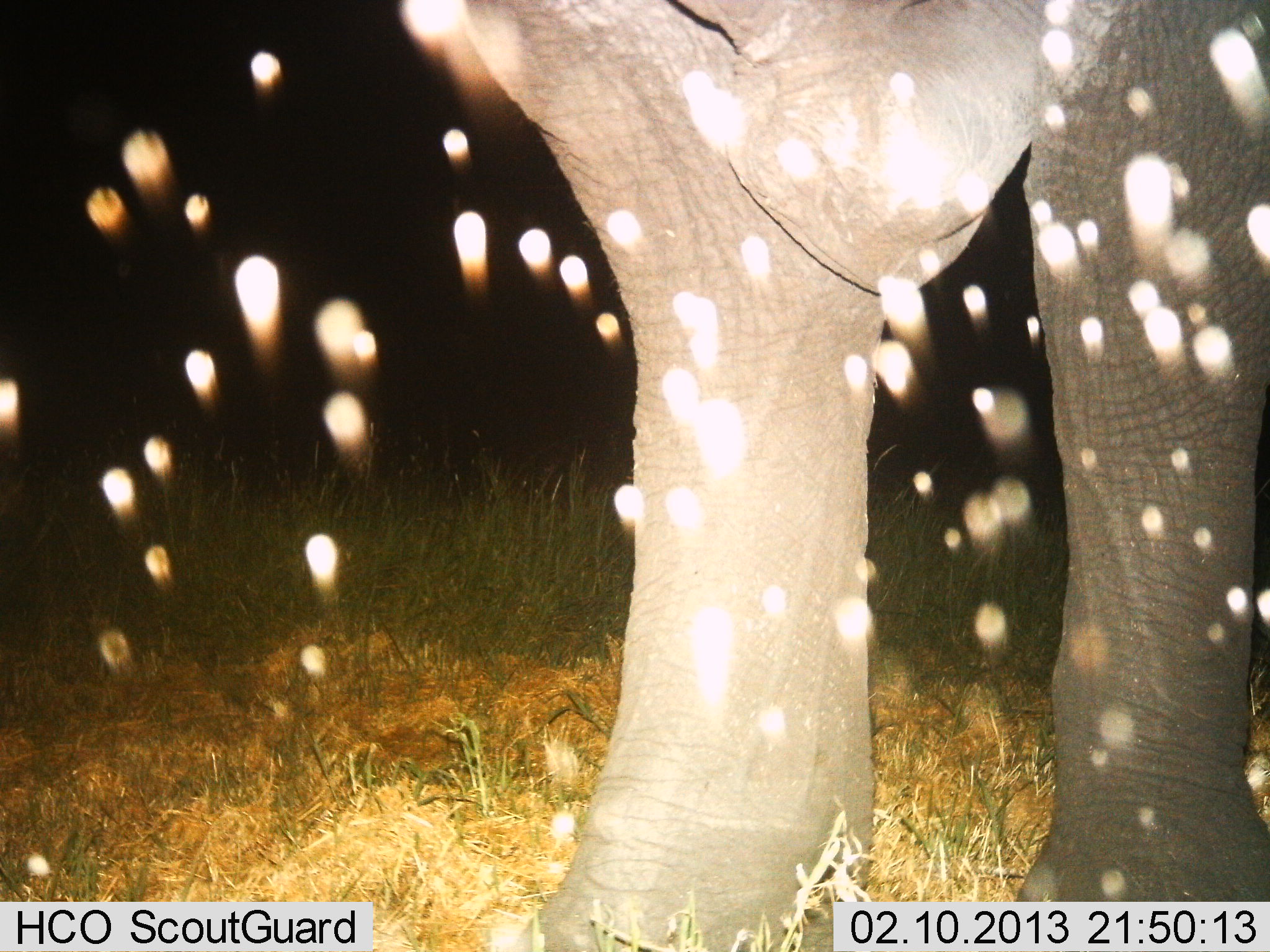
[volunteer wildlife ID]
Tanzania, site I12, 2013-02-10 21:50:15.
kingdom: Animalia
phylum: Chordata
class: Mammalia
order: Proboscidea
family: Elephantidae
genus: Loxodonta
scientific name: Loxodonta africana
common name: african bush elephant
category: elephant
Elephant (african bush elephant) (Loxodonta africana), count 1. Behavior (volunteer vote fractions): standing 90%, resting 10%, moving 10%, interacting 0%. Young present (vote fraction): 0%. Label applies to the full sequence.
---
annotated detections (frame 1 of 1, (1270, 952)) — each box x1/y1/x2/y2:
animal: 454/1/1270/952